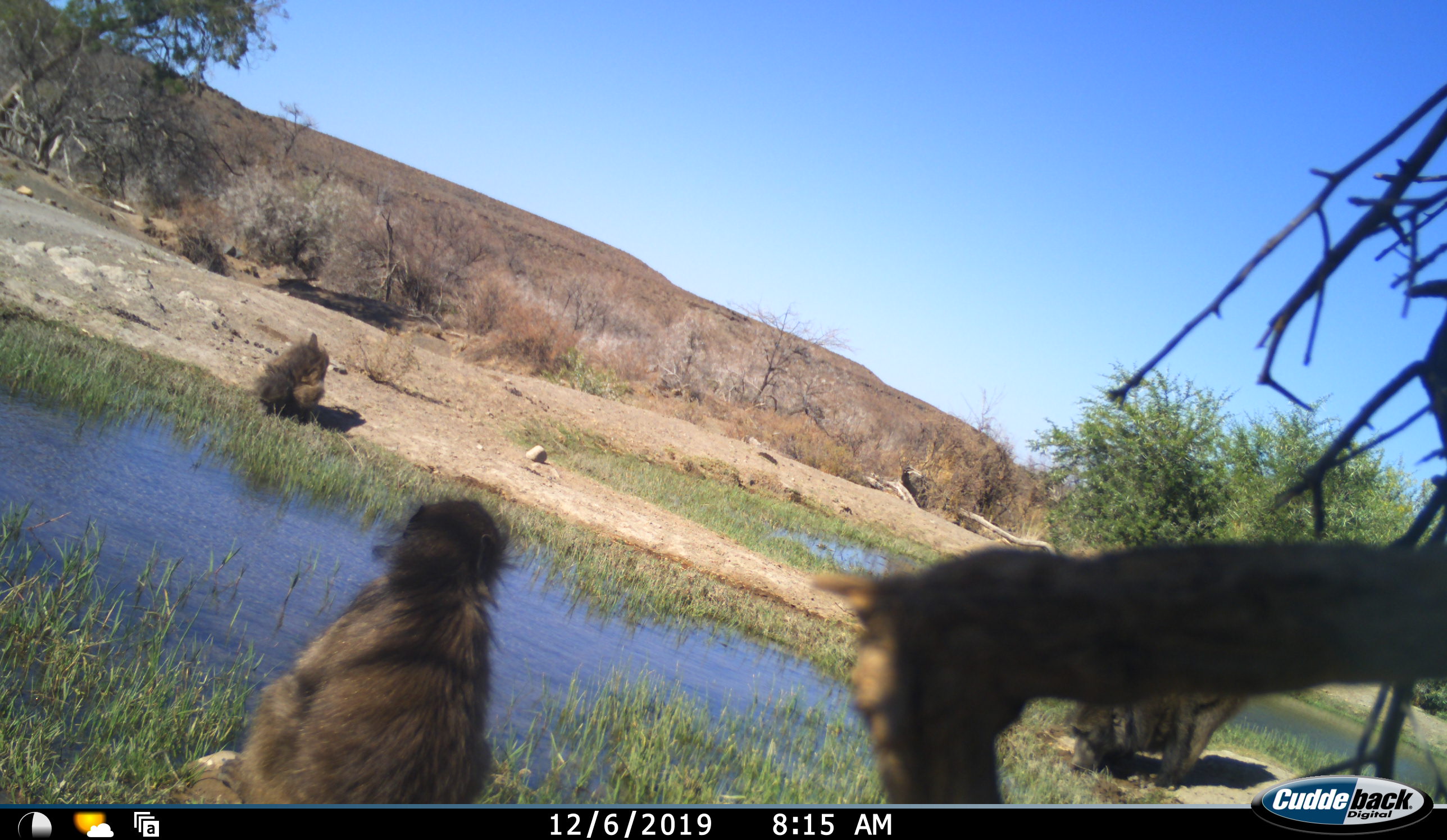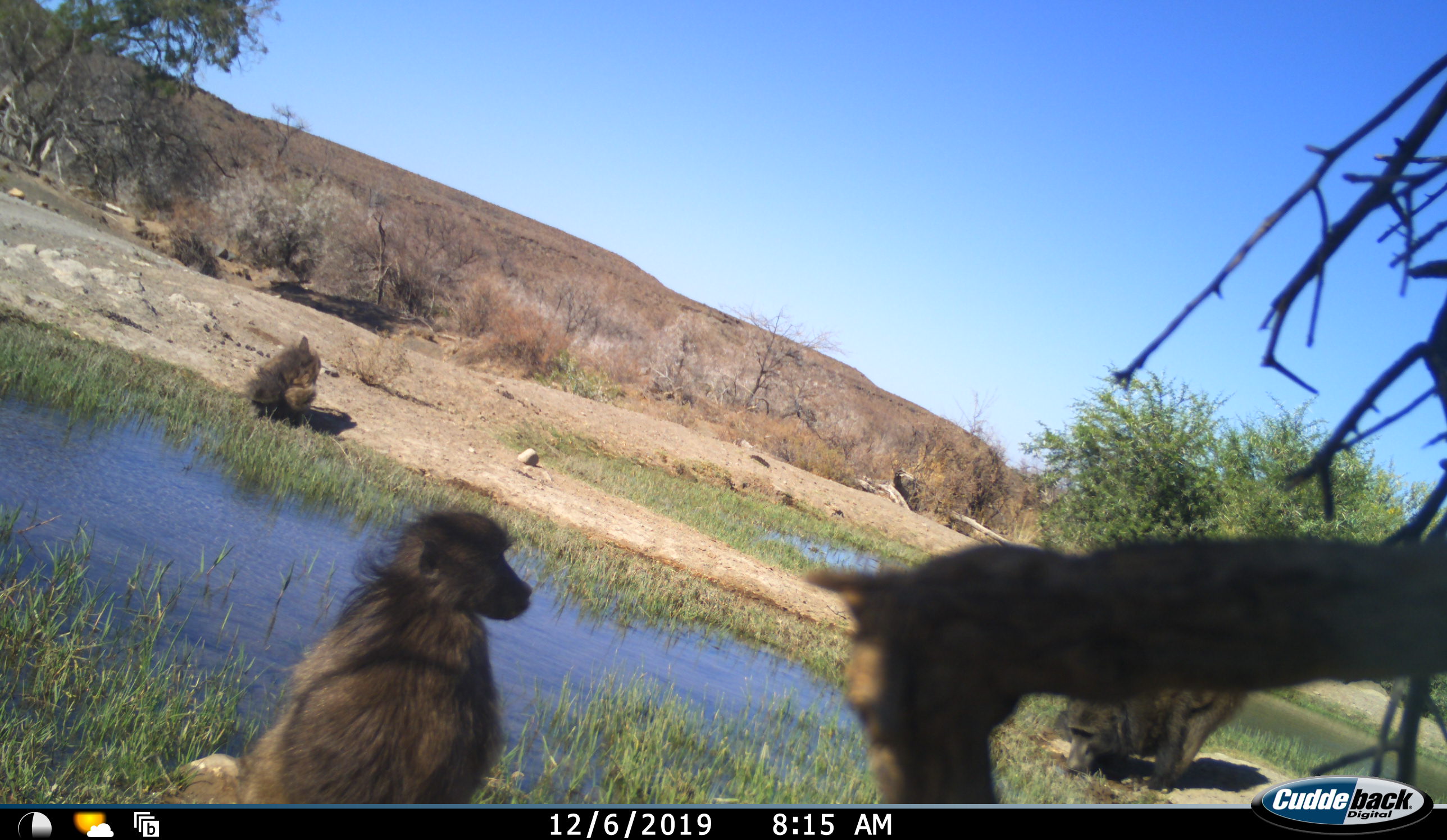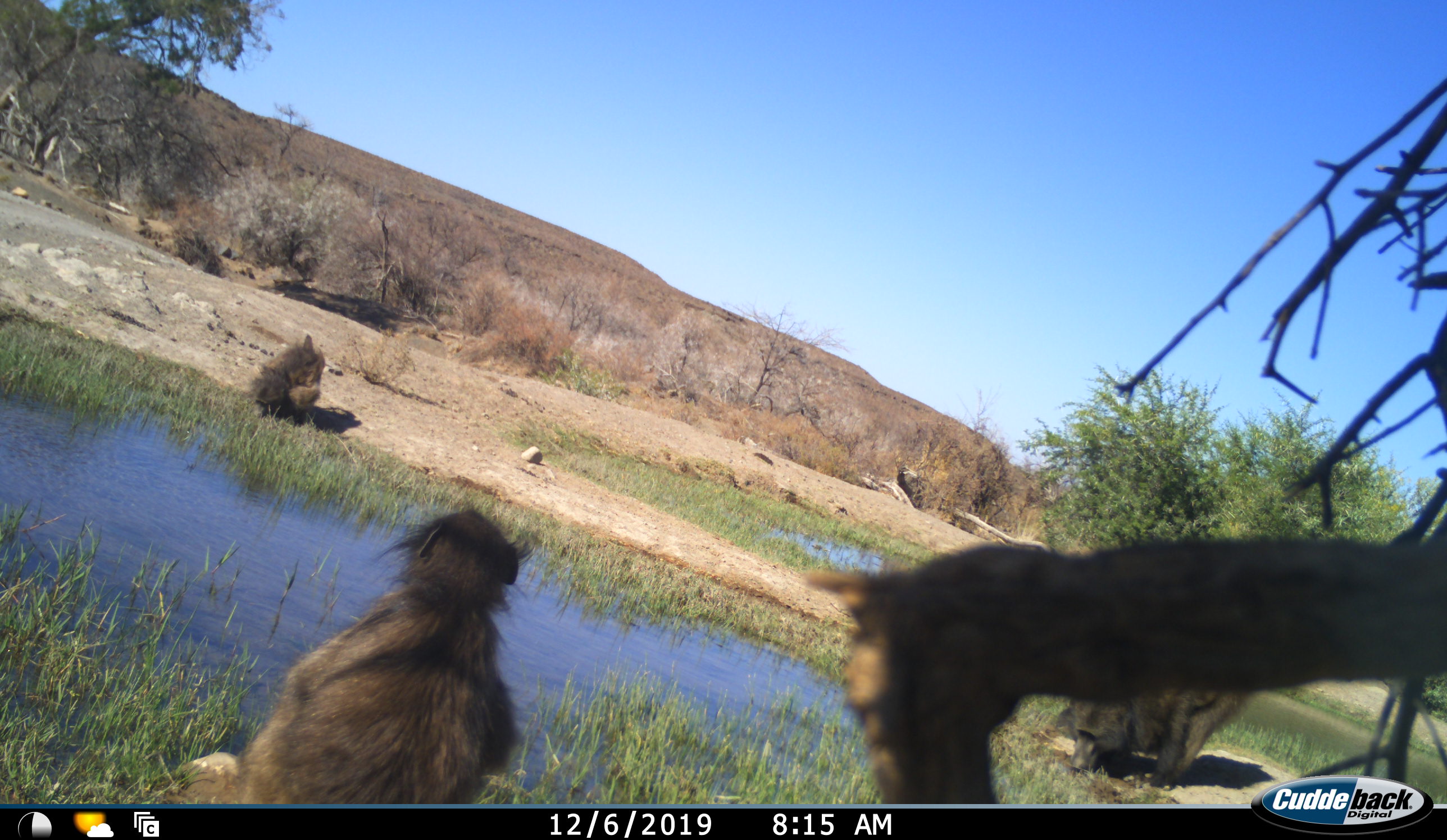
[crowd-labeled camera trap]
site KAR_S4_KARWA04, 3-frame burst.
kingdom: Animalia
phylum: Chordata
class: Mammalia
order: Primates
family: Cercopithecidae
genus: Papio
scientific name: Papio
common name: baboon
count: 3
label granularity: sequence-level